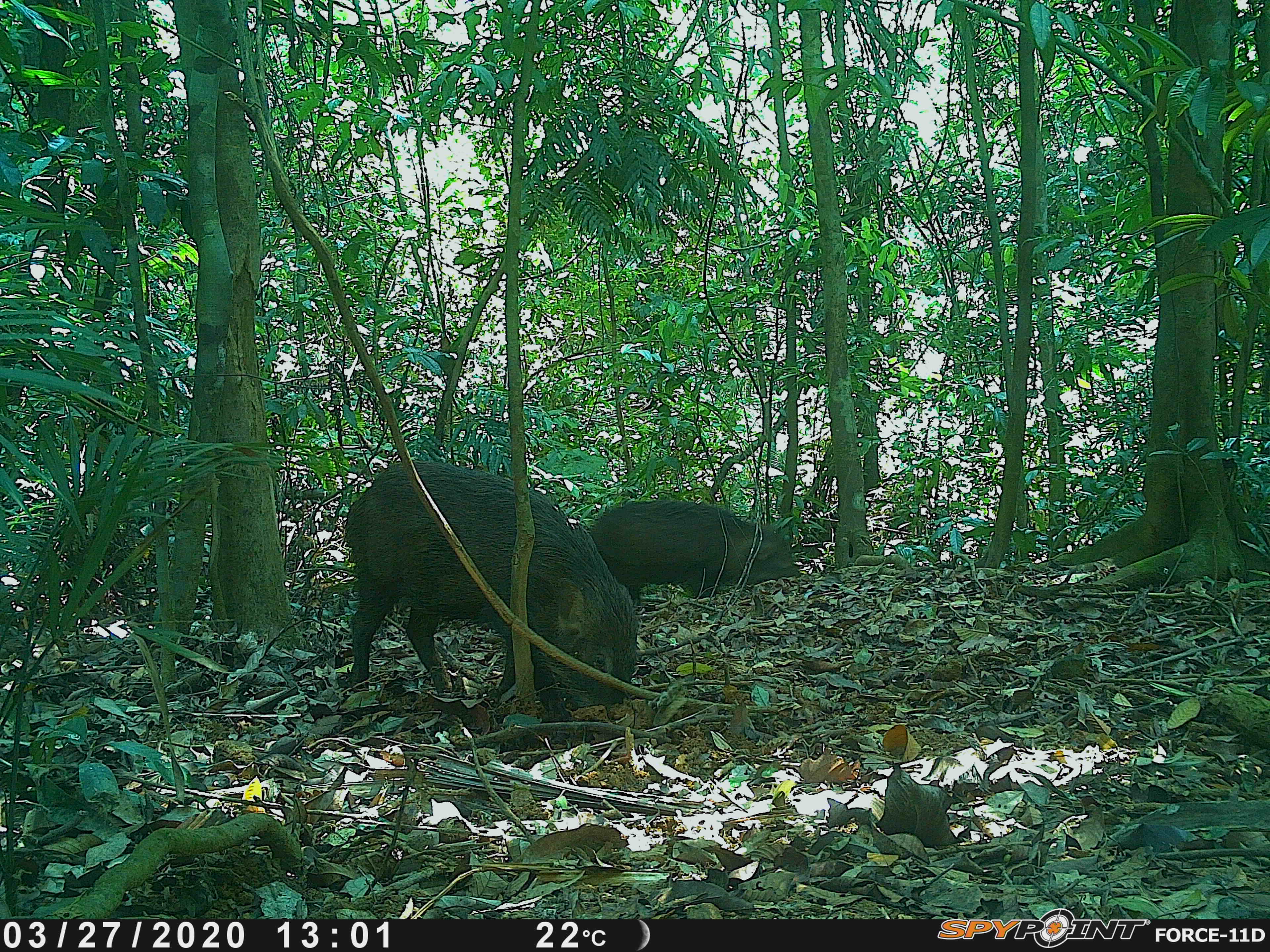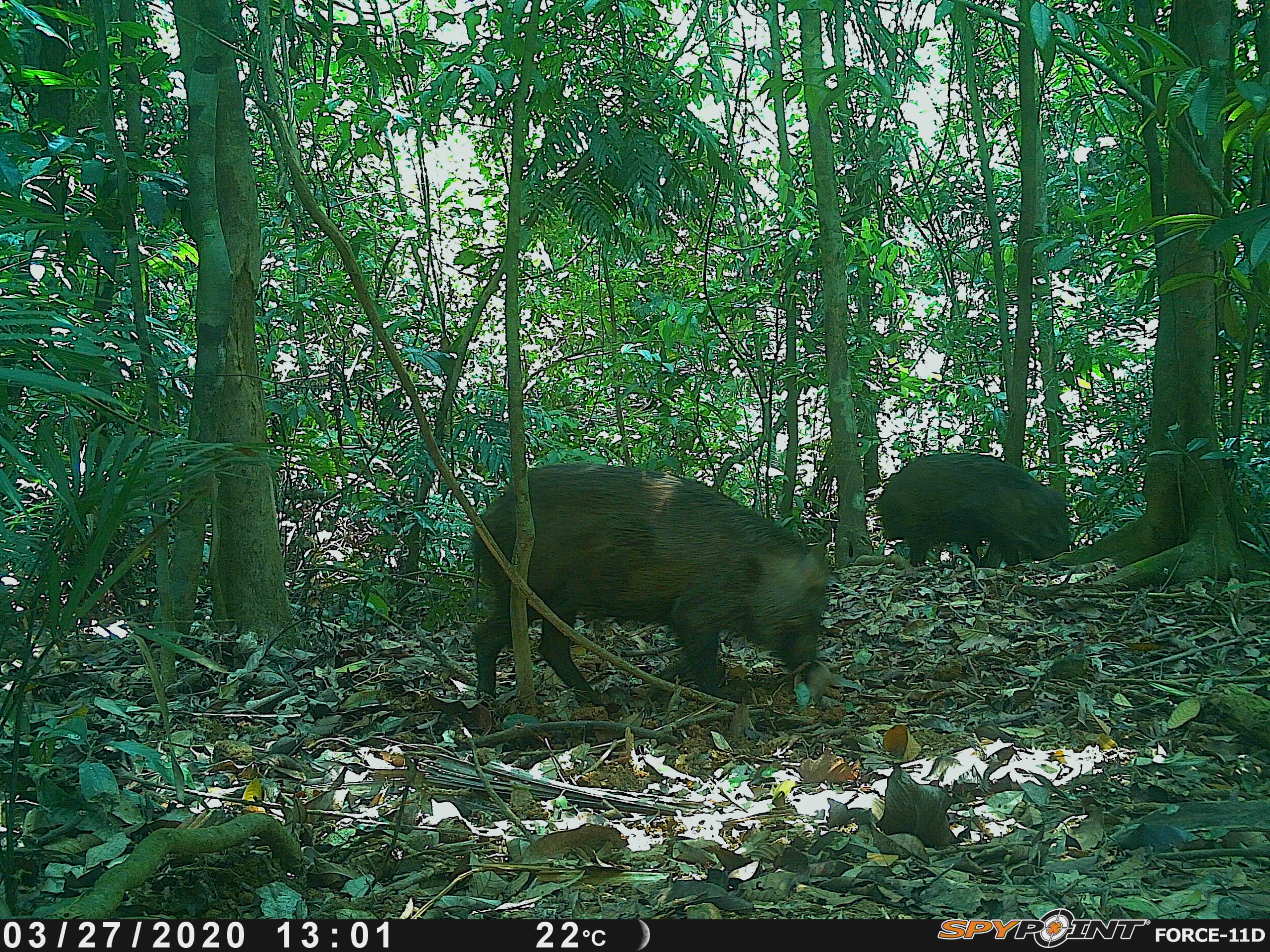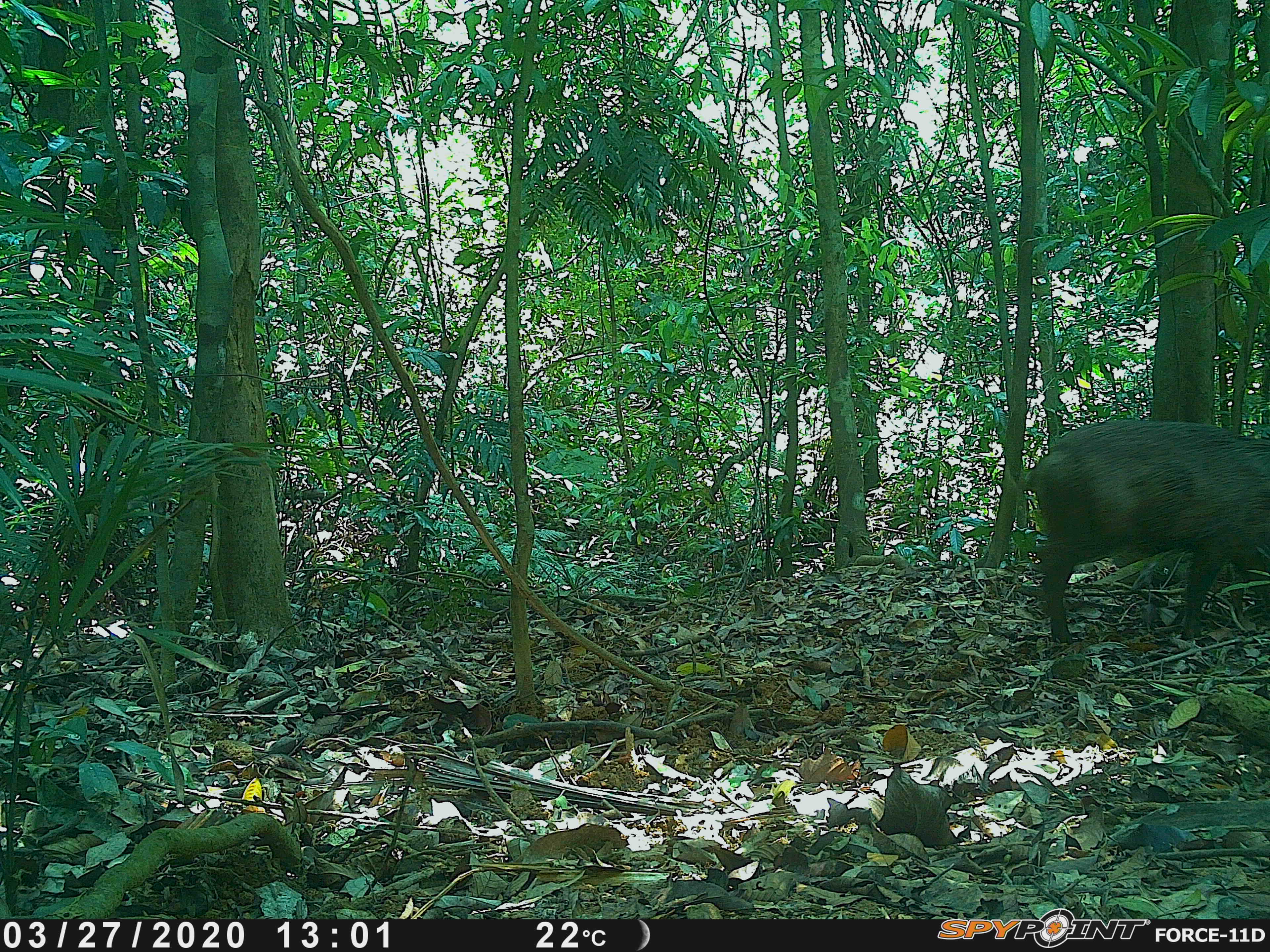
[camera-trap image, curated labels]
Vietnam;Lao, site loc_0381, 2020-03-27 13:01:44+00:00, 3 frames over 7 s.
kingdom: Animalia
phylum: Chordata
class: Mammalia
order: Artiodactyla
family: Suidae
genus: Sus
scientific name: Sus scrofa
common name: eurasian wild pig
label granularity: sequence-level